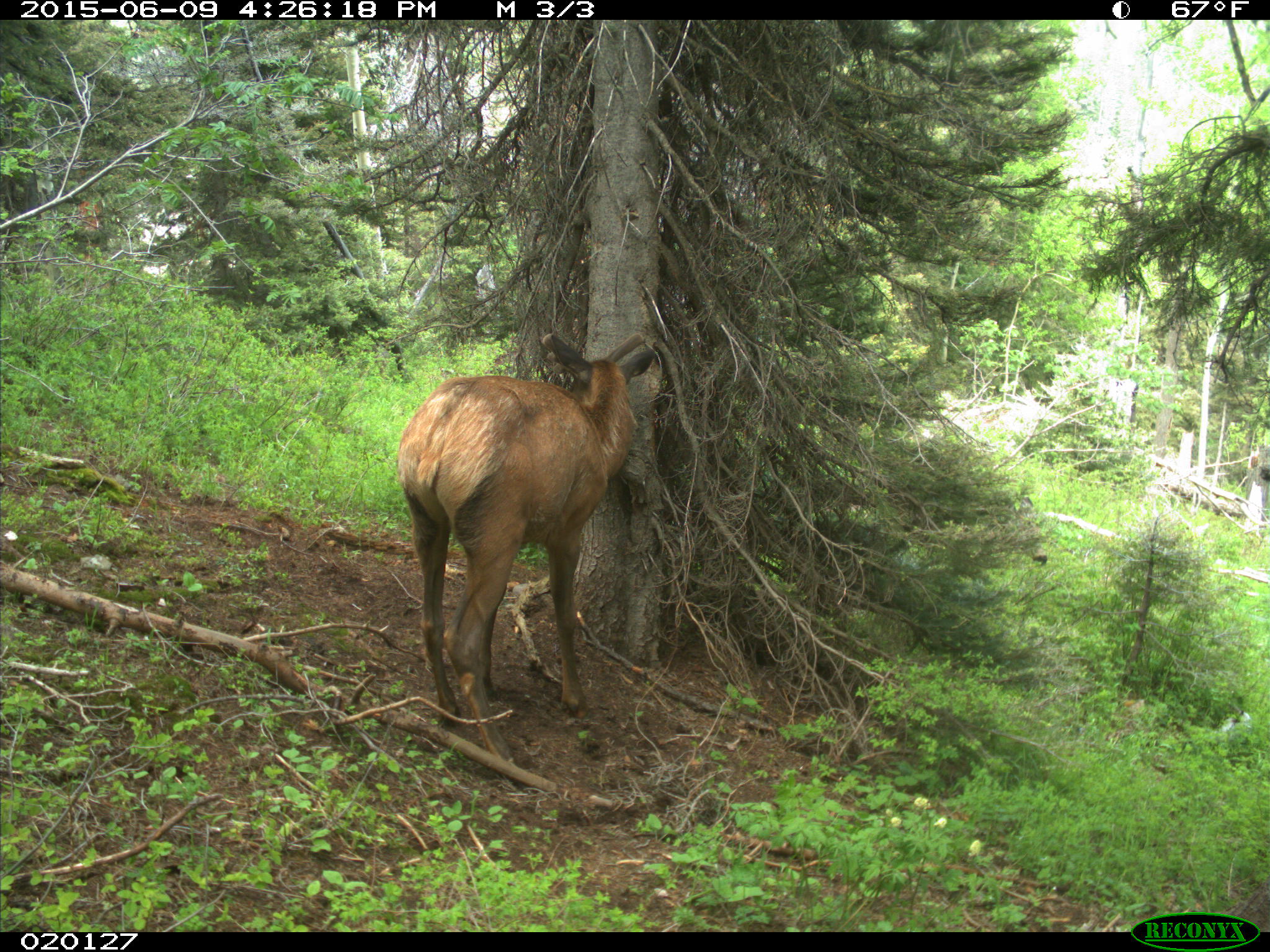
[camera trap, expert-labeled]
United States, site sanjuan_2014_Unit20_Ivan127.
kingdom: Animalia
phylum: Chordata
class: Mammalia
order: Artiodactyla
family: Cervidae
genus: Cervus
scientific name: Cervus elaphus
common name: red deer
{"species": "Cervus elaphus (red deer)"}